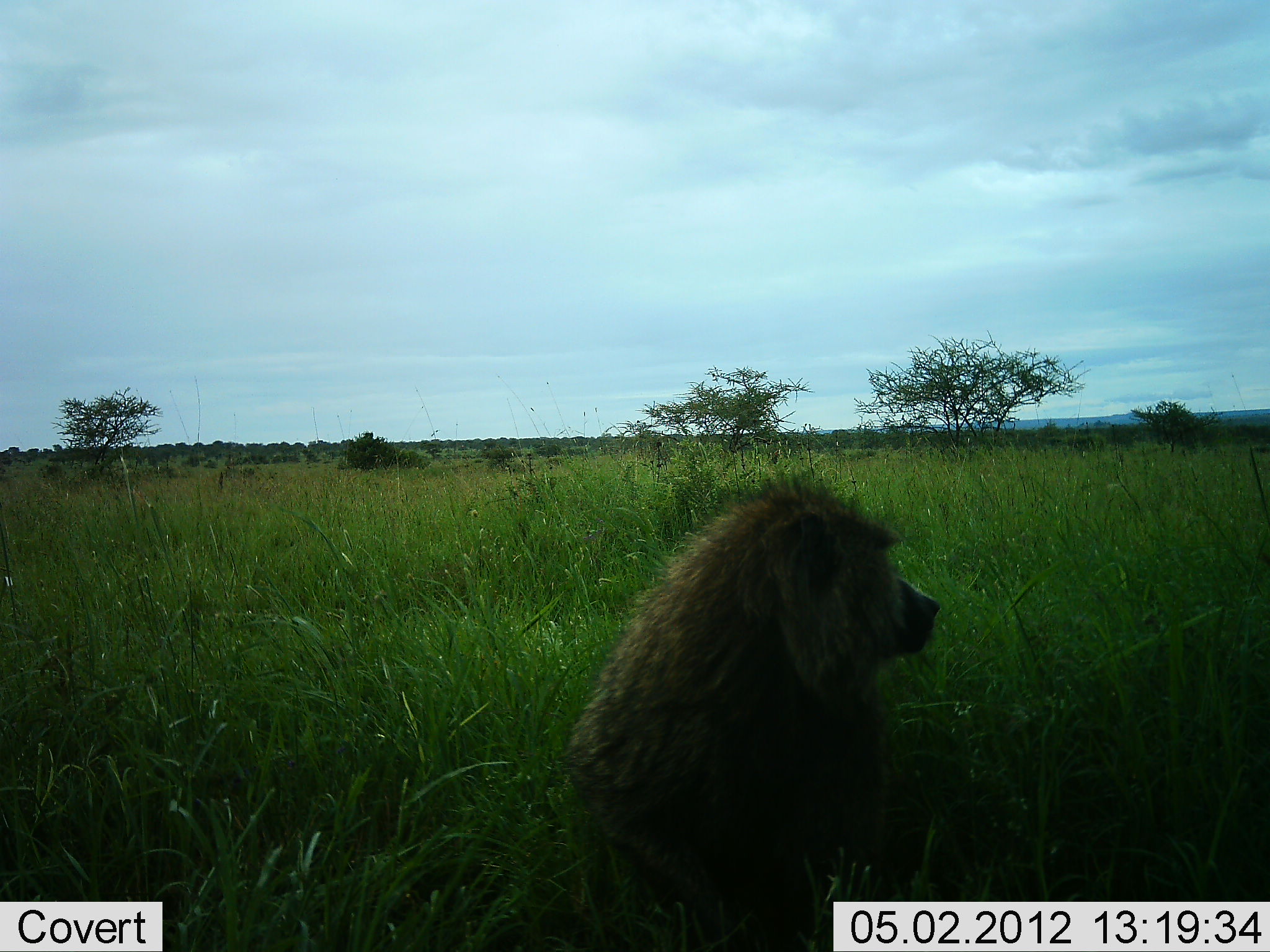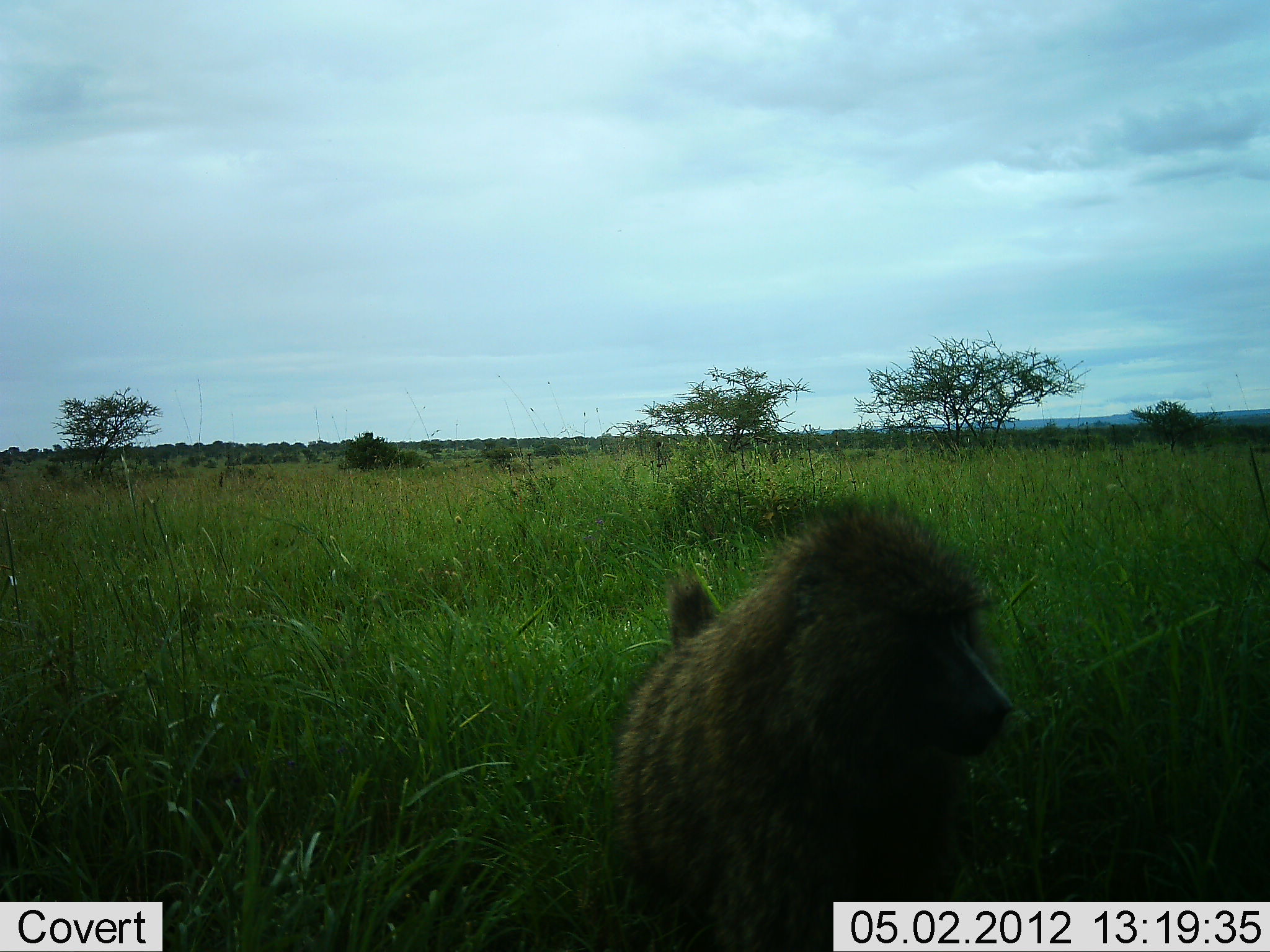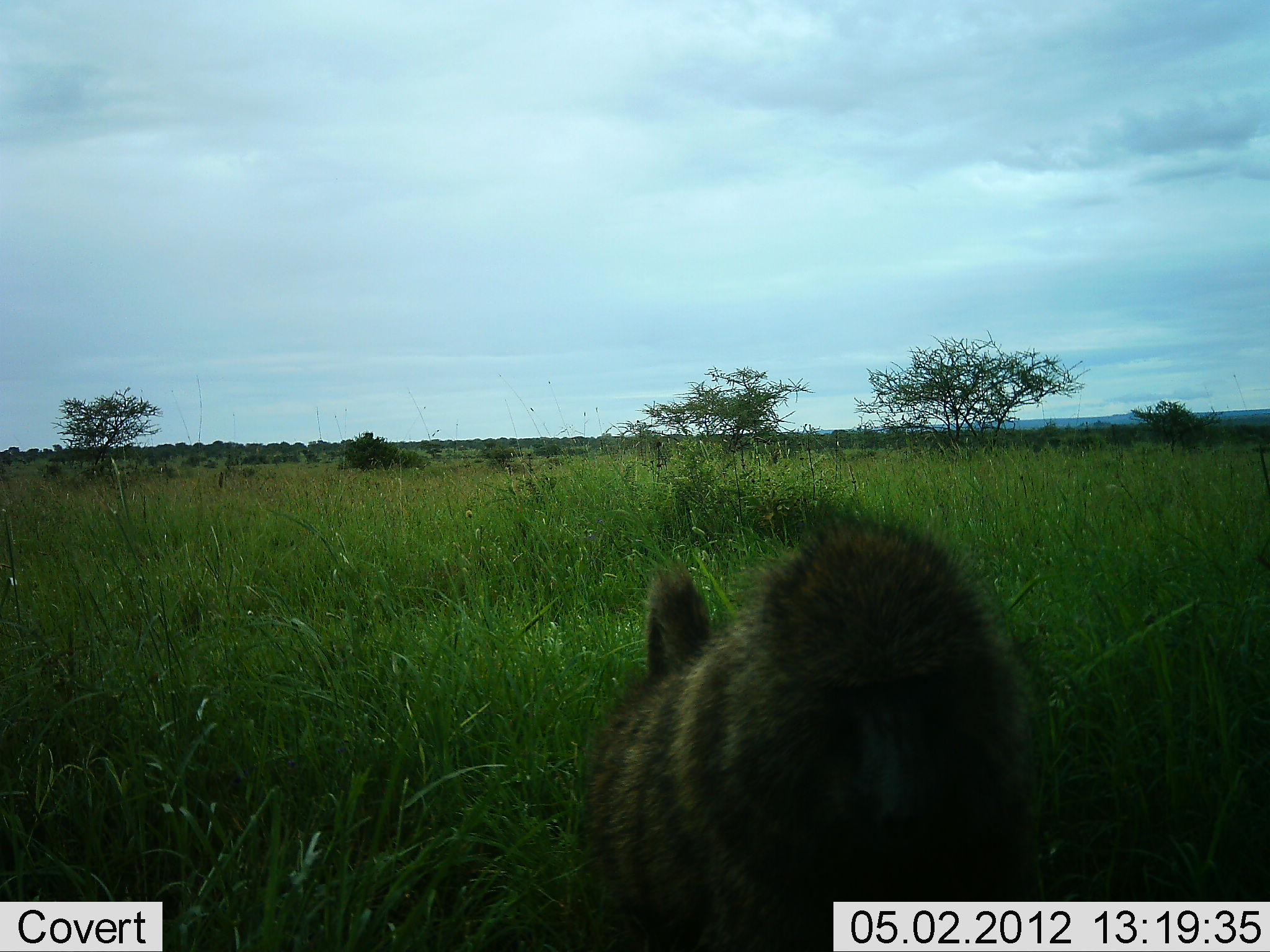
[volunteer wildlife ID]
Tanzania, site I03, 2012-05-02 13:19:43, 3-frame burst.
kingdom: Animalia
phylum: Chordata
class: Mammalia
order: Primates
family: Cercopithecidae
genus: Papio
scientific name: Papio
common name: baboon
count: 1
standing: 60%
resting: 0%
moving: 50%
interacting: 0%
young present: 0%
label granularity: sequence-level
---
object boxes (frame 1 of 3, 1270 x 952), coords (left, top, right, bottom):
animal: (556, 473, 943, 952)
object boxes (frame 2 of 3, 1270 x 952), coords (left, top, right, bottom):
animal: (600, 487, 1016, 952)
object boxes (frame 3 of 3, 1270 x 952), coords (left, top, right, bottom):
animal: (580, 511, 1036, 952)